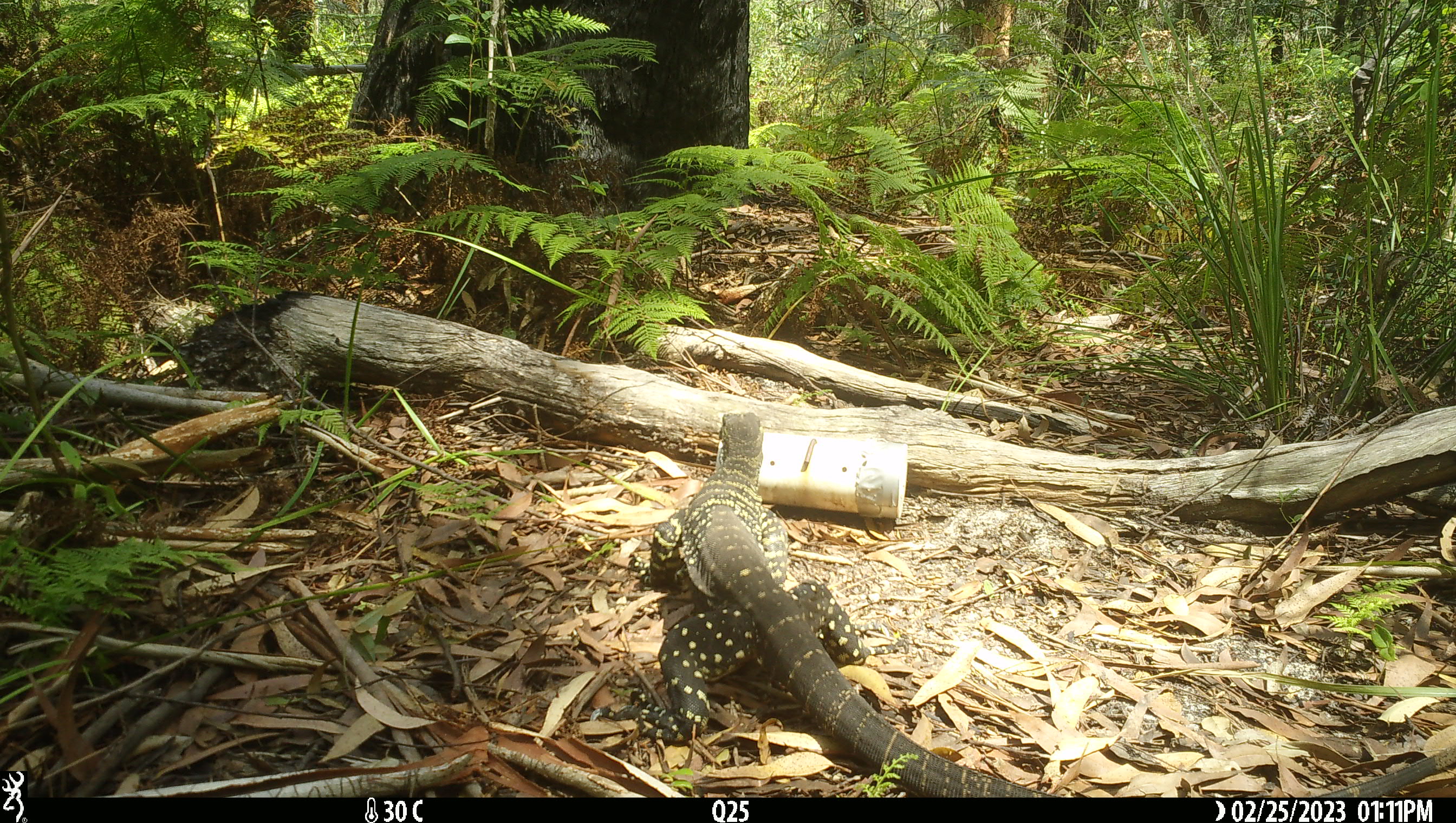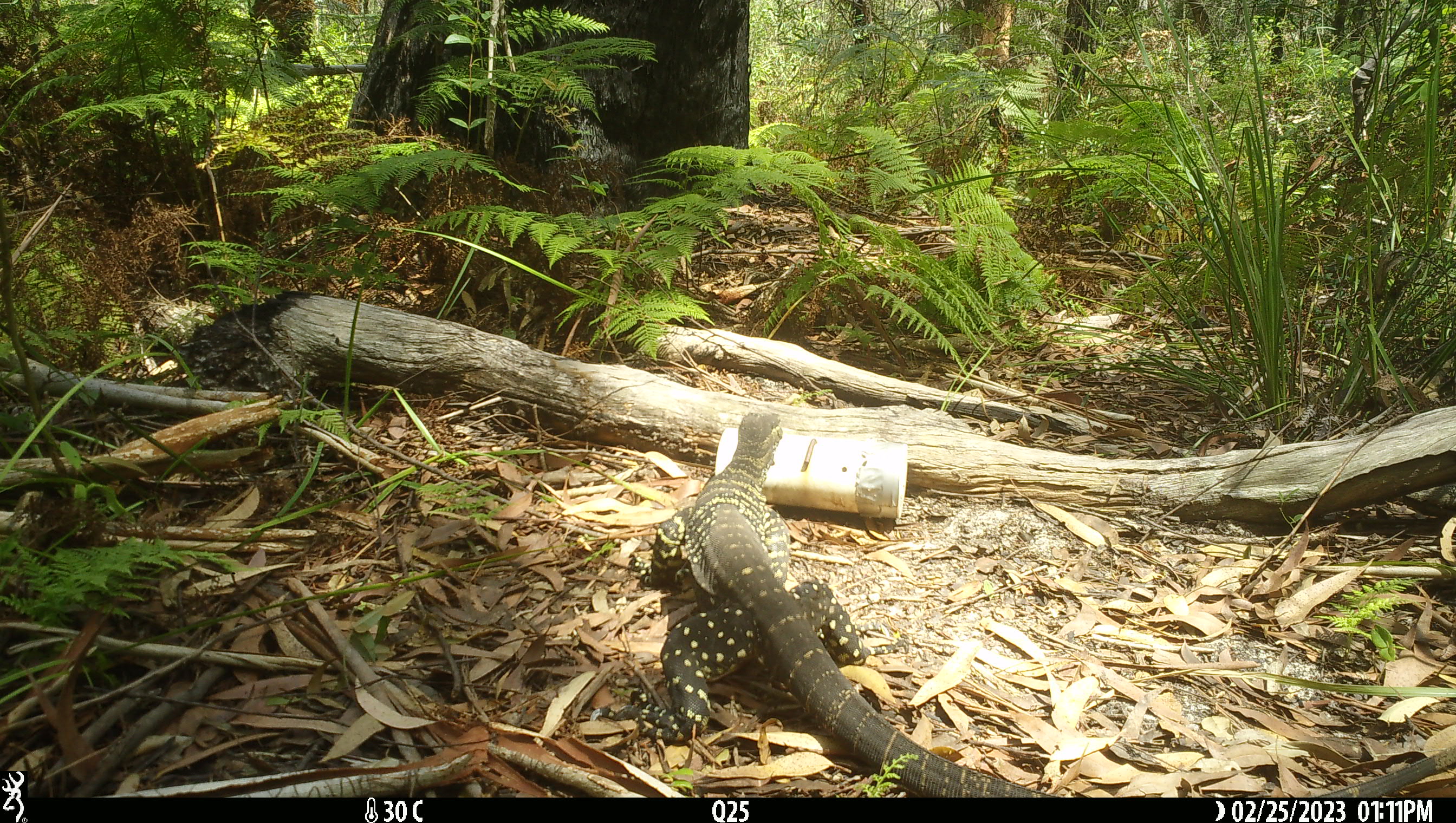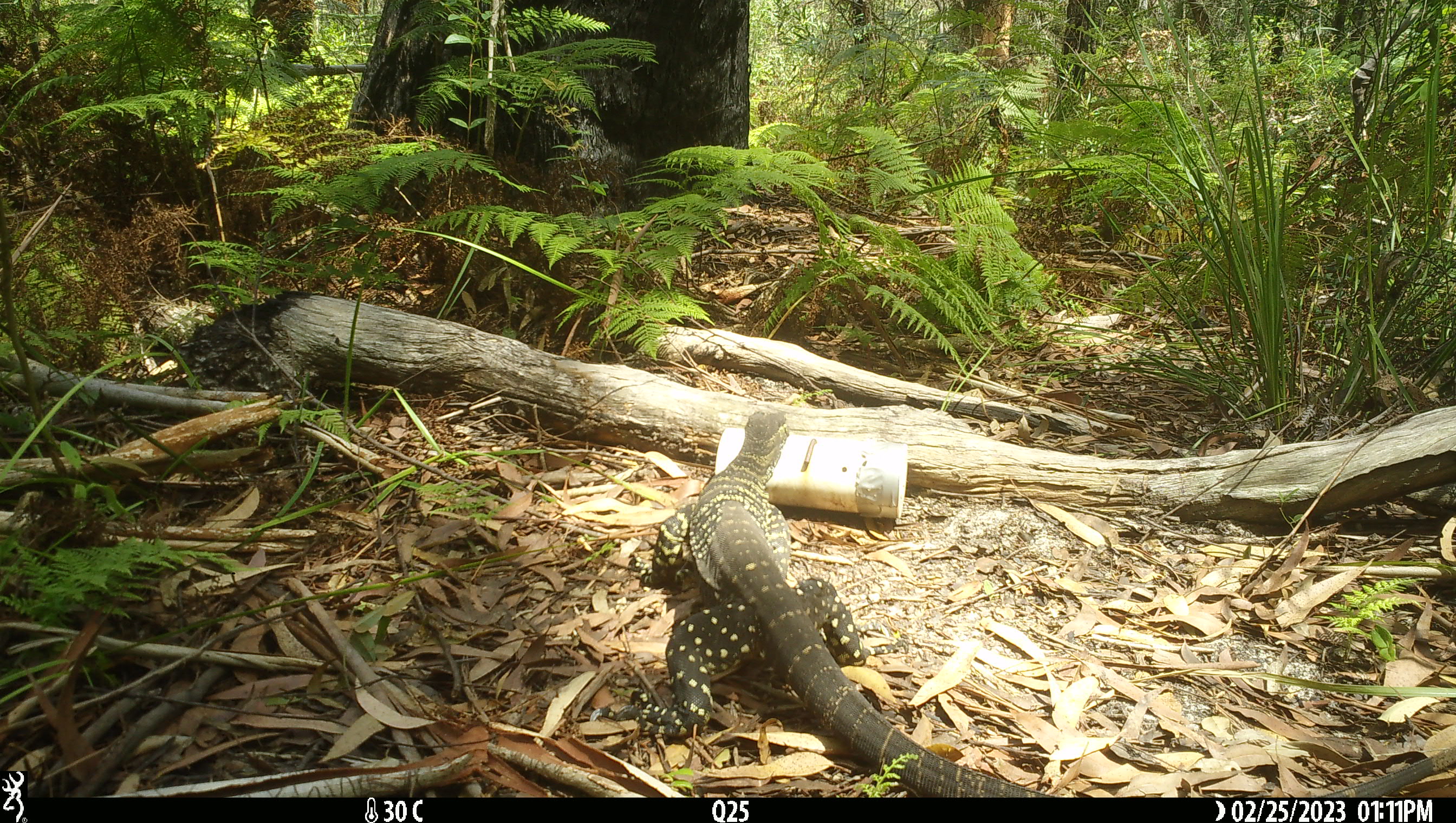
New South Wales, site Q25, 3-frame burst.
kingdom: Animalia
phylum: Chordata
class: Reptilia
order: Squamata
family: Varanidae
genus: Varanus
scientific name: Varanus varius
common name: lace monitor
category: goanna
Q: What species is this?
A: Goanna (lace monitor) (Varanus varius).